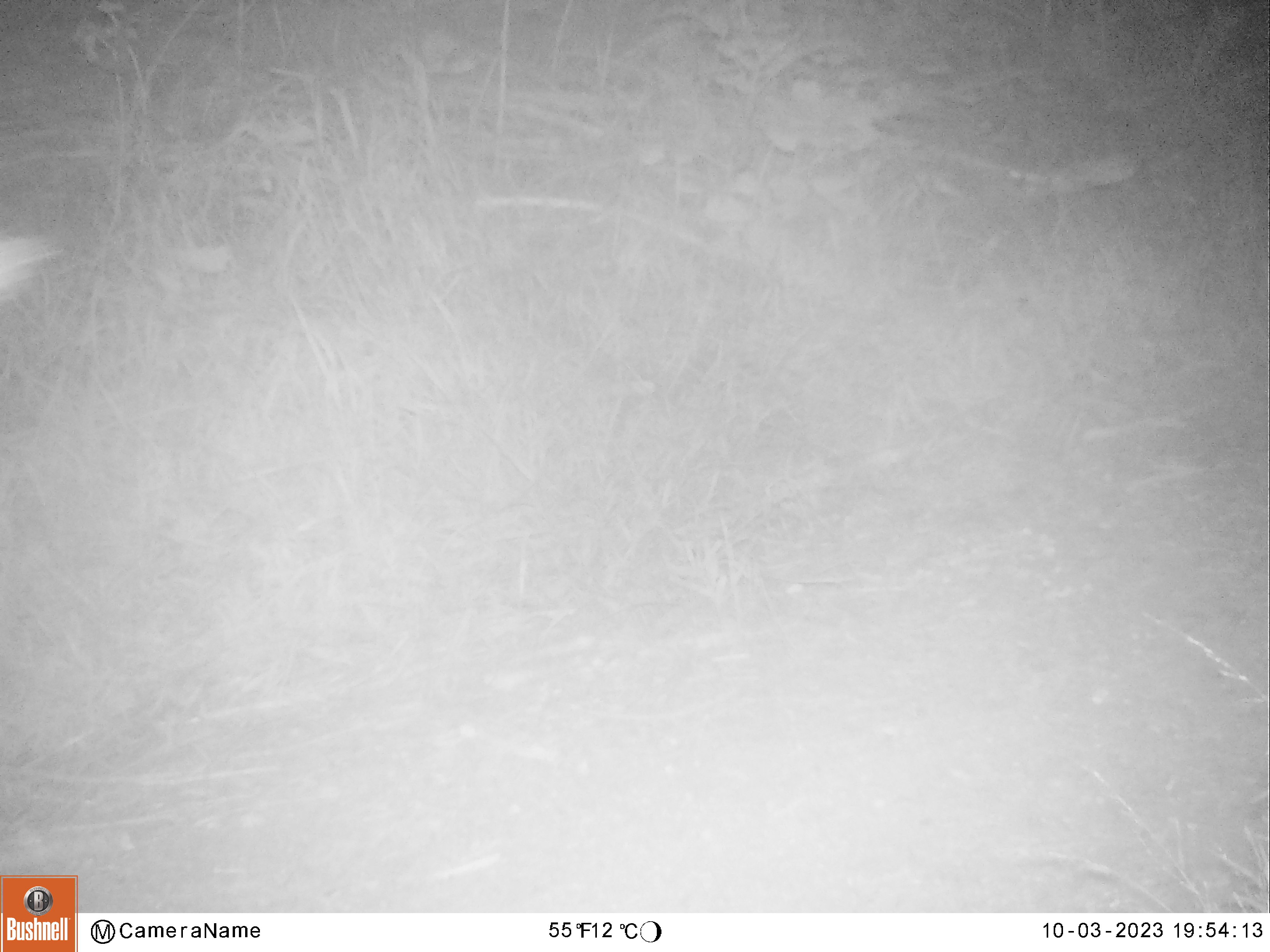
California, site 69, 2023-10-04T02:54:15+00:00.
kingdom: Animalia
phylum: Chordata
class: Mammalia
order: Artiodactyla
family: Cervidae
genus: Odocoileus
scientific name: Odocoileus hemionus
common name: mule deer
Mule deer (Odocoileus hemionus).